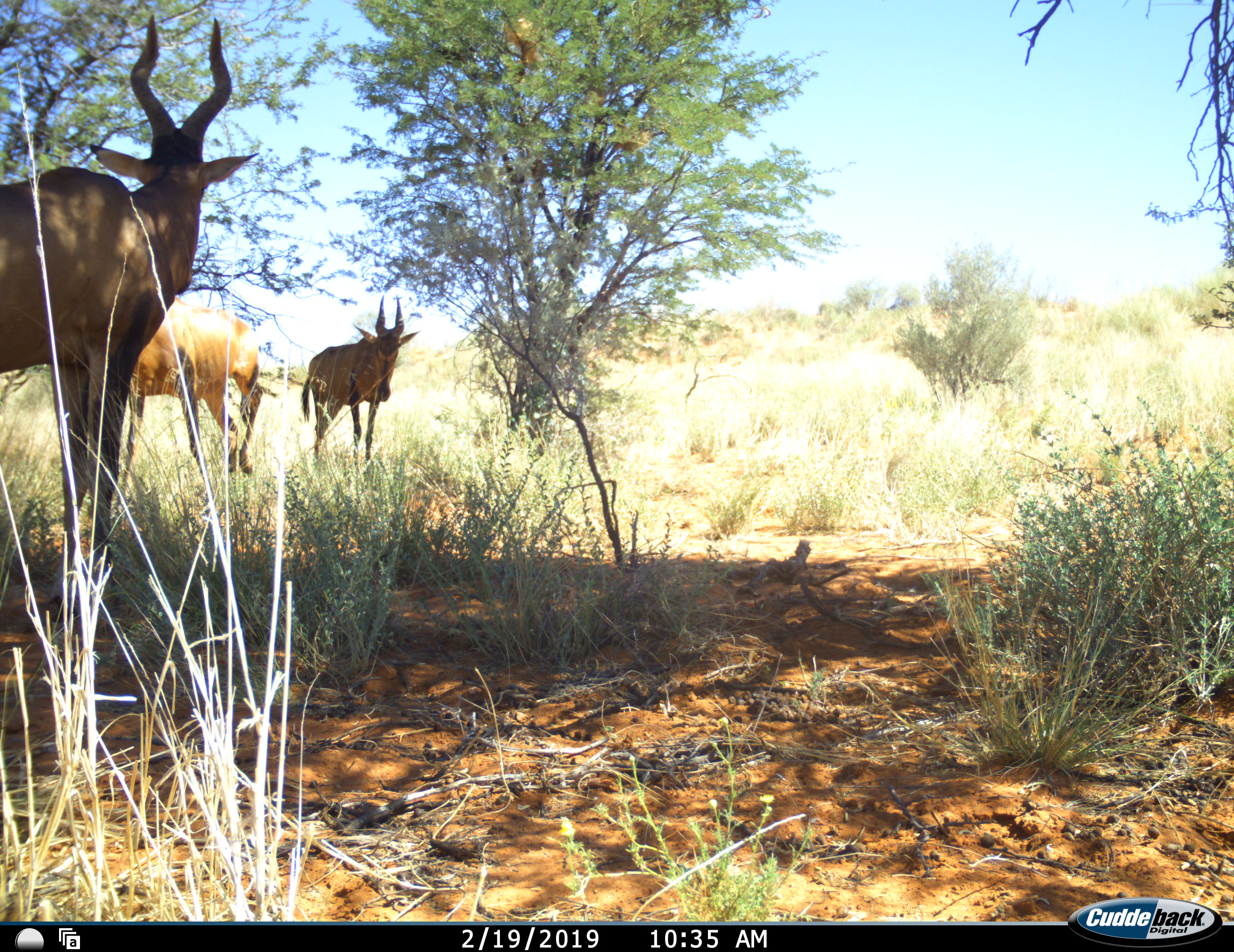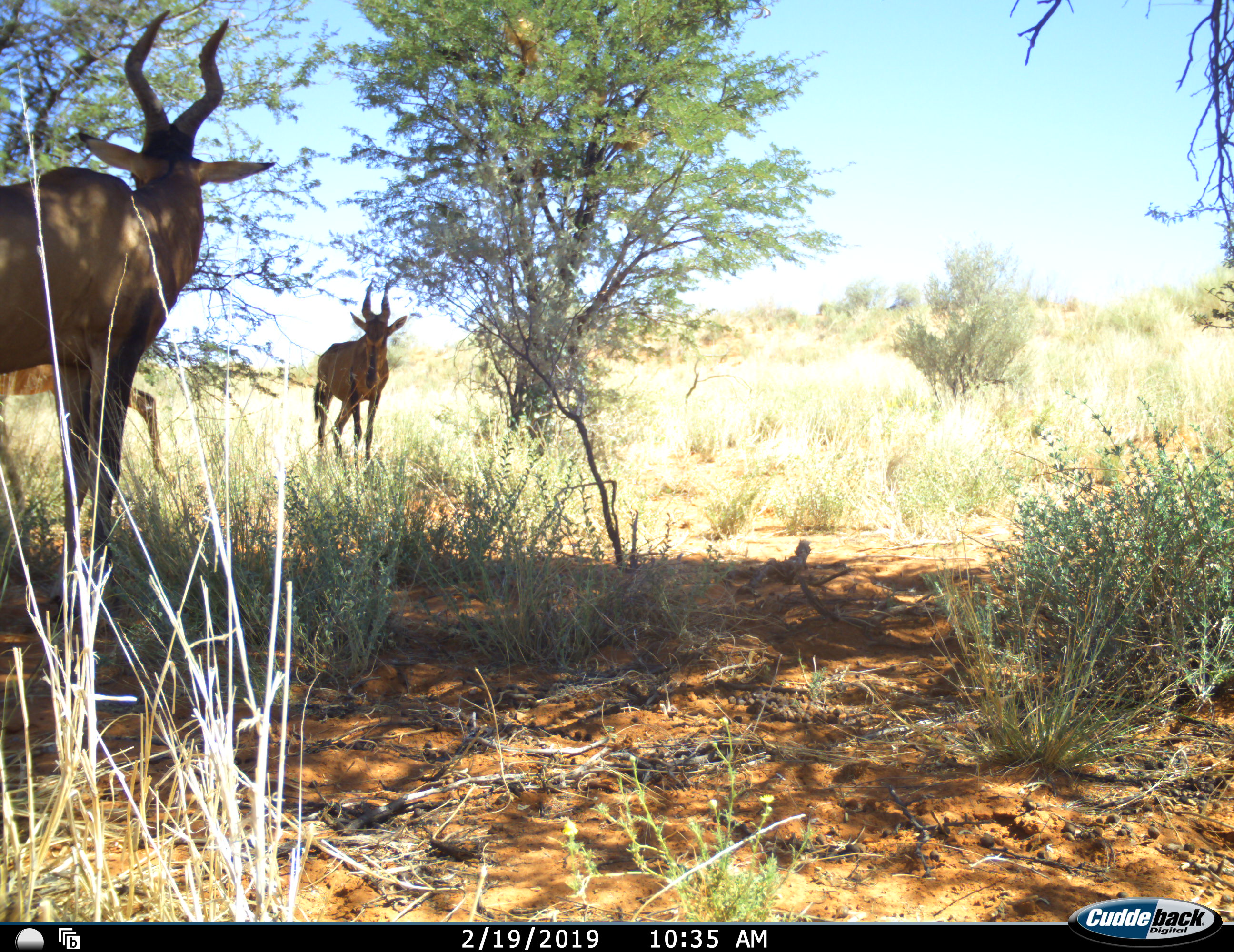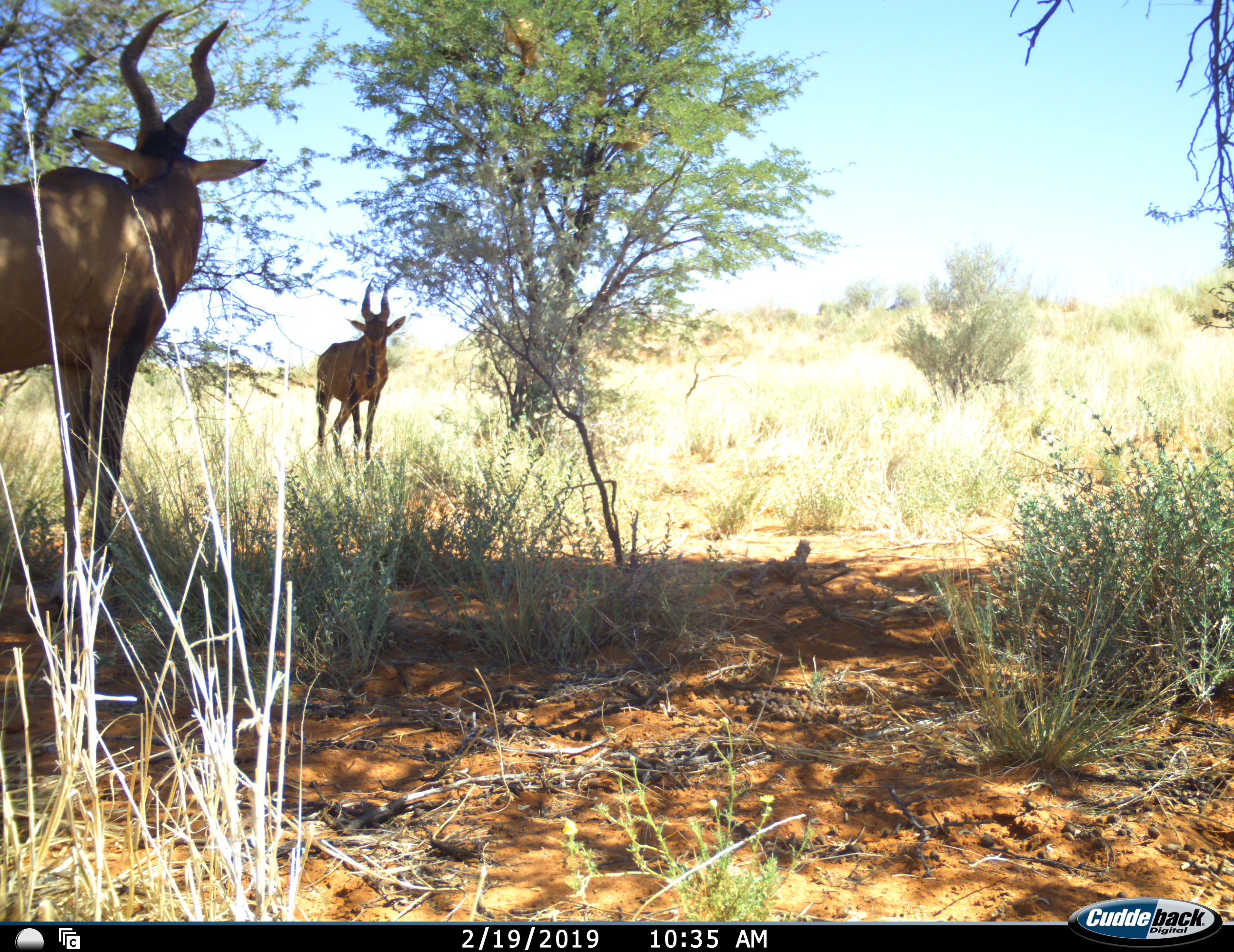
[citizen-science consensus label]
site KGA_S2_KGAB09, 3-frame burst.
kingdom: Animalia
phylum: Chordata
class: Mammalia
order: Artiodactyla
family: Bovidae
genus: Alcelaphus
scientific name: Alcelaphus buselaphus caama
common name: red hartebeest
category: hartebeestred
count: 3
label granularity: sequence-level